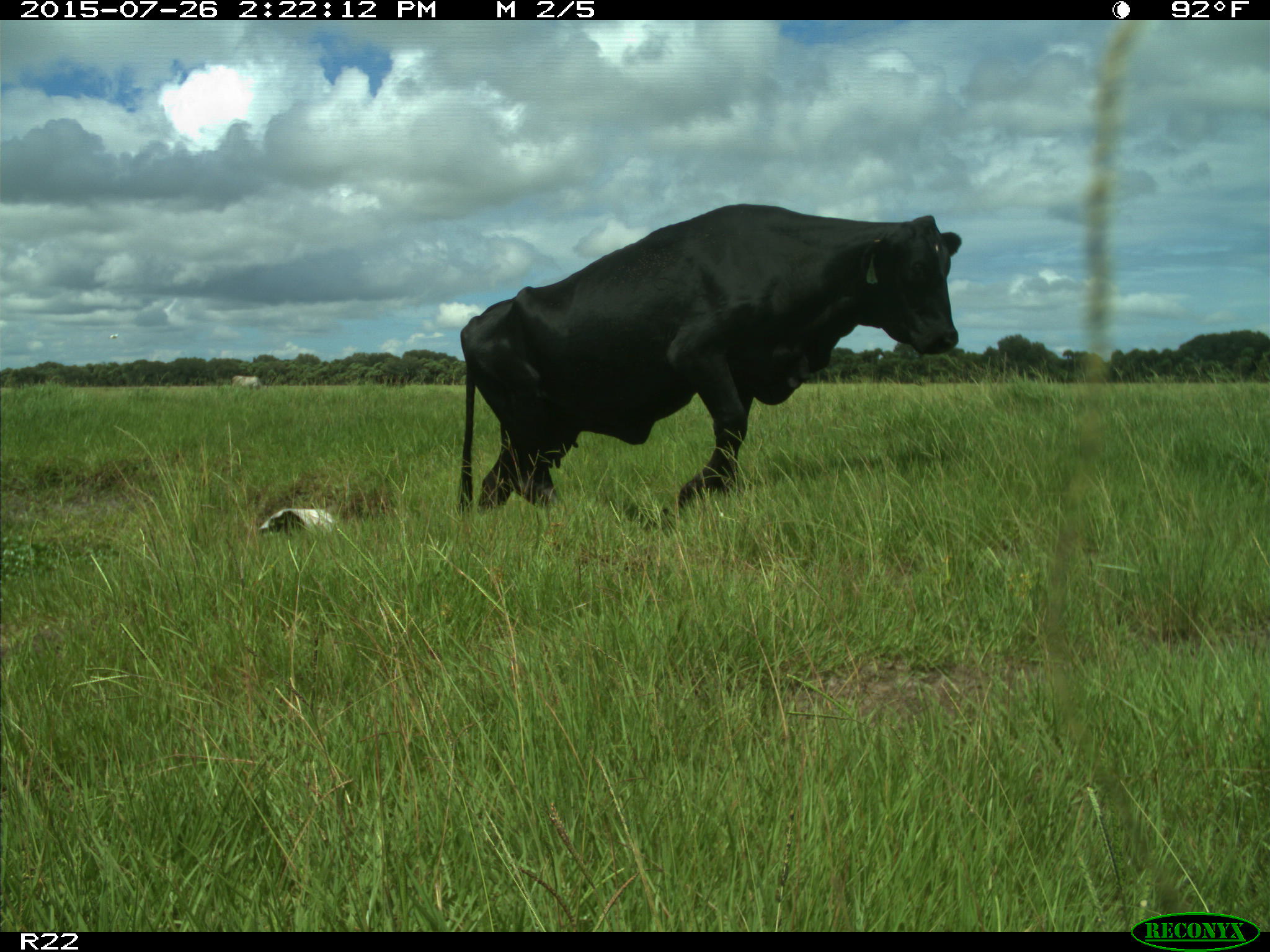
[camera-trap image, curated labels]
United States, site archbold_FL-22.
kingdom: Animalia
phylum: Chordata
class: Mammalia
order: Artiodactyla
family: Bovidae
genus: Bos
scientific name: Bos taurus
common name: domestic cow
Bos taurus (domestic cow).